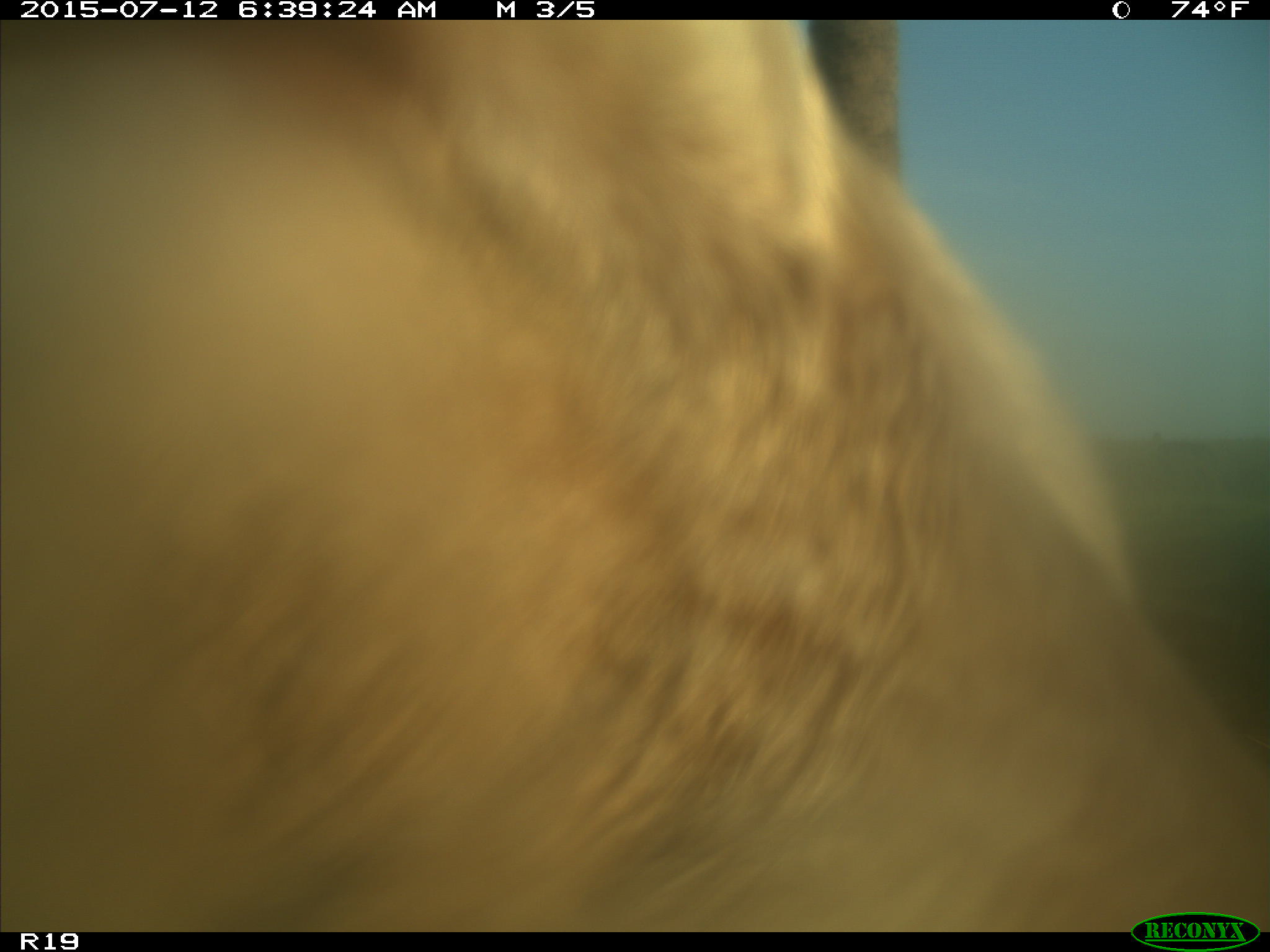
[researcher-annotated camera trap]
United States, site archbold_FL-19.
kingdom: Animalia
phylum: Chordata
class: Mammalia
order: Artiodactyla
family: Bovidae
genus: Bos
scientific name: Bos taurus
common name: domestic cow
Bos taurus (domestic cow).